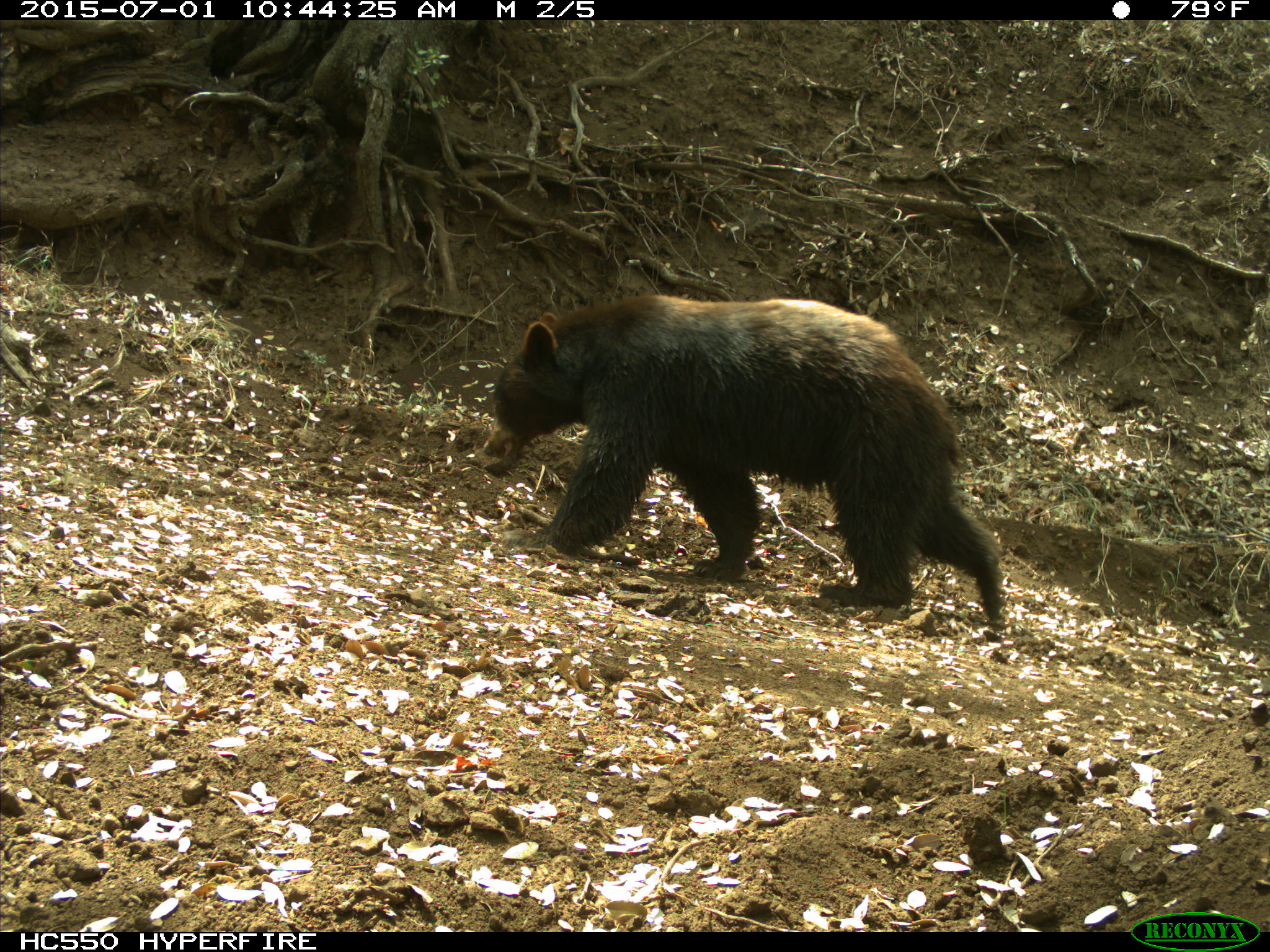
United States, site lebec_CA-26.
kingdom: Animalia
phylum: Chordata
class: Mammalia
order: Carnivora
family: Ursidae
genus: Ursus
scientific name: Ursus americanus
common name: american black bear